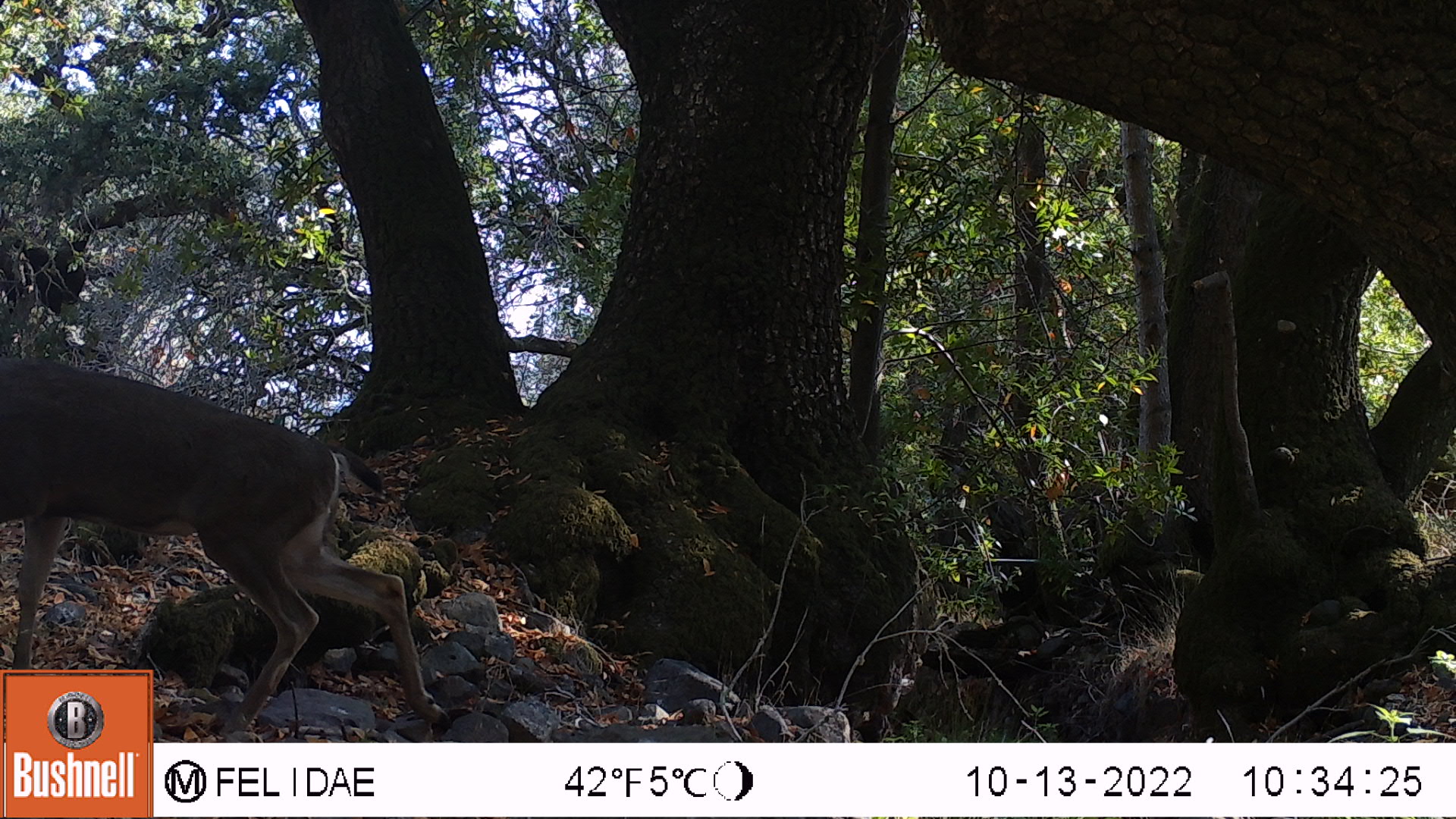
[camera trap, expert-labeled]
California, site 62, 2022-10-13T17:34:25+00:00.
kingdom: Animalia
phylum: Chordata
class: Mammalia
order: Artiodactyla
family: Cervidae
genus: Odocoileus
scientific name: Odocoileus hemionus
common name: mule deer